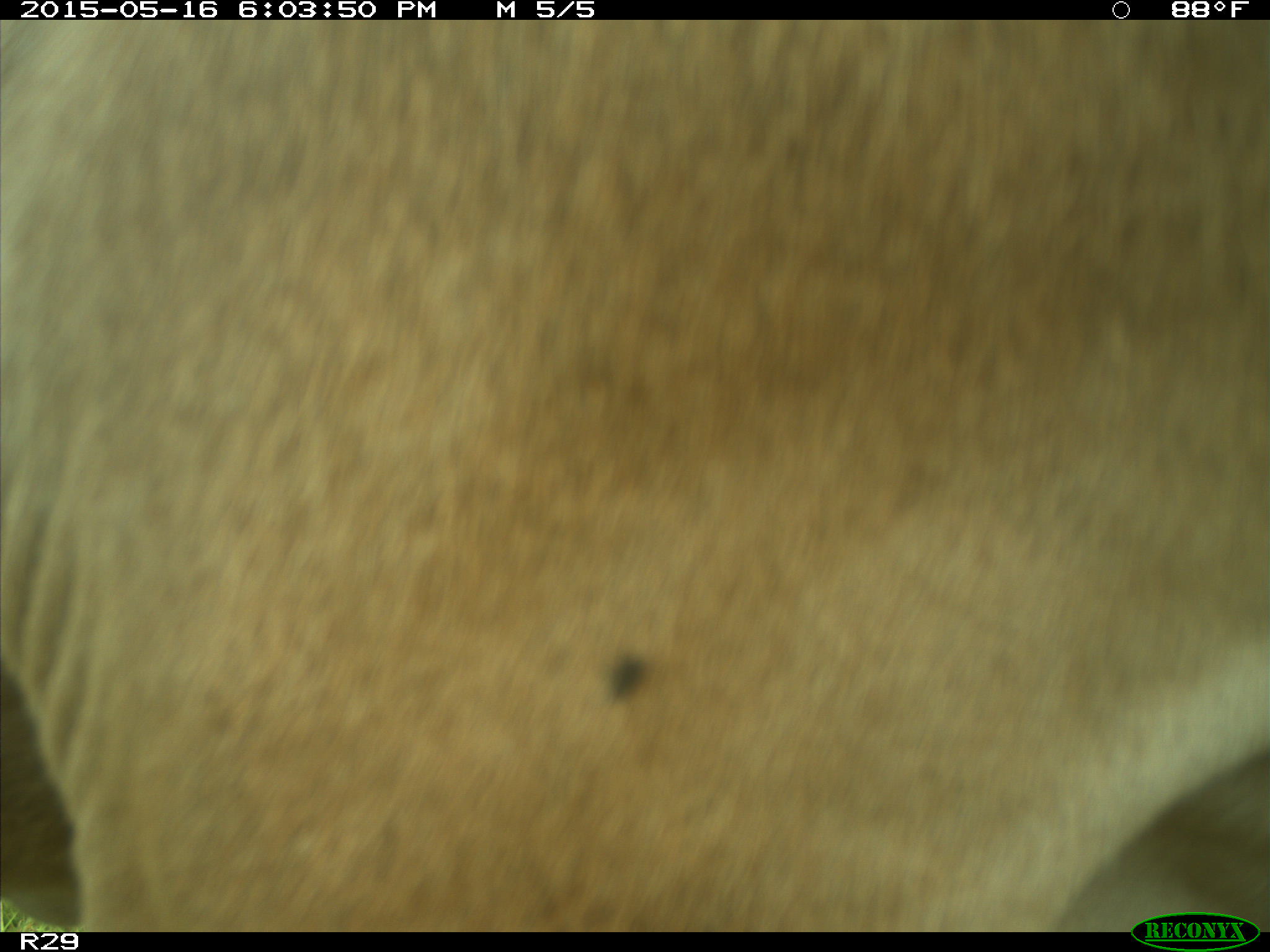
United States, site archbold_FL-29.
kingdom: Animalia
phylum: Chordata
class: Mammalia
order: Artiodactyla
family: Bovidae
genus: Bos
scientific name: Bos taurus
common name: domestic cow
Bos taurus (domestic cow).